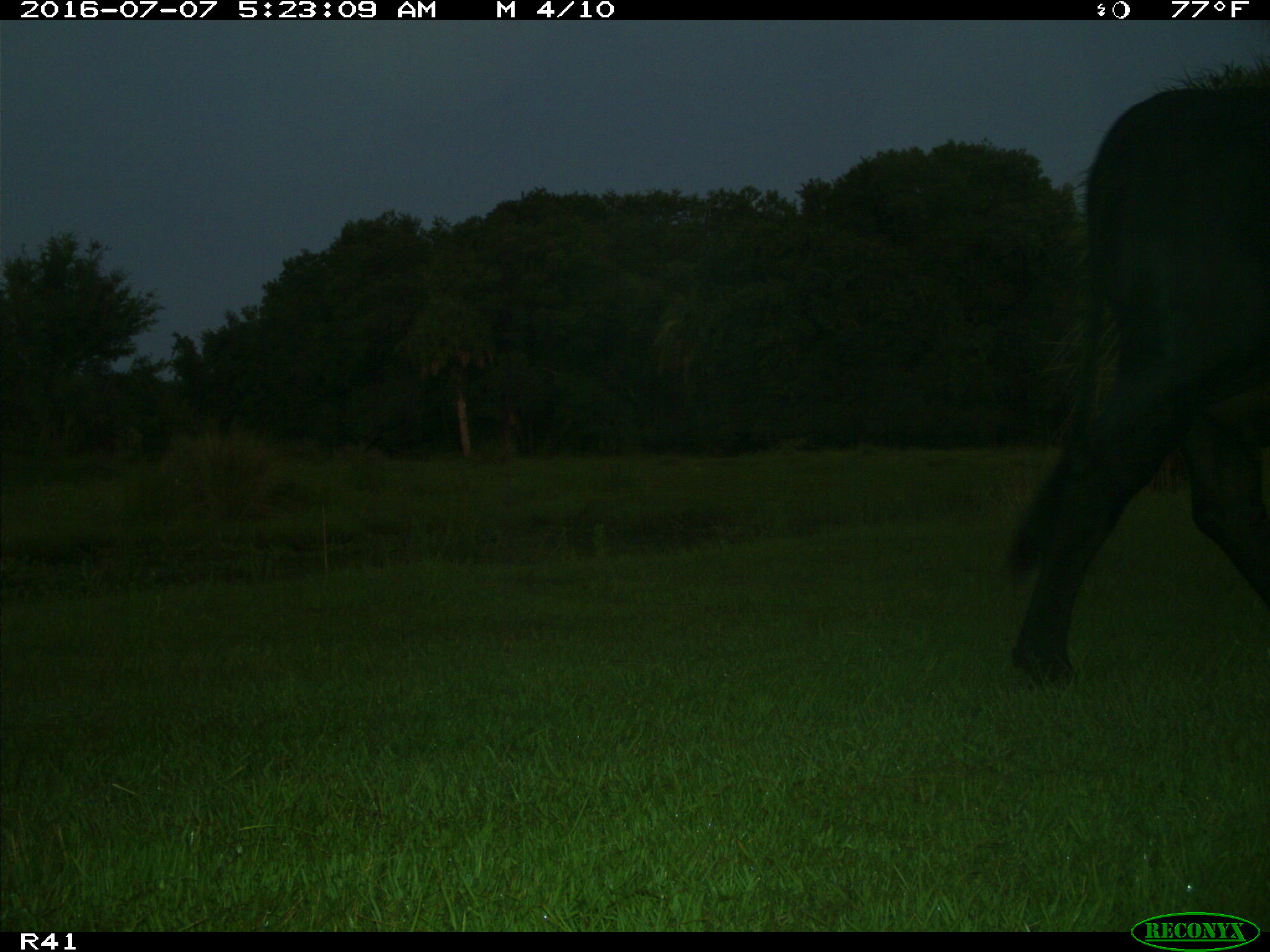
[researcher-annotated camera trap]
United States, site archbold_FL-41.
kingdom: Animalia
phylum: Chordata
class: Mammalia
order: Artiodactyla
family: Bovidae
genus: Bos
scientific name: Bos taurus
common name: domestic cow